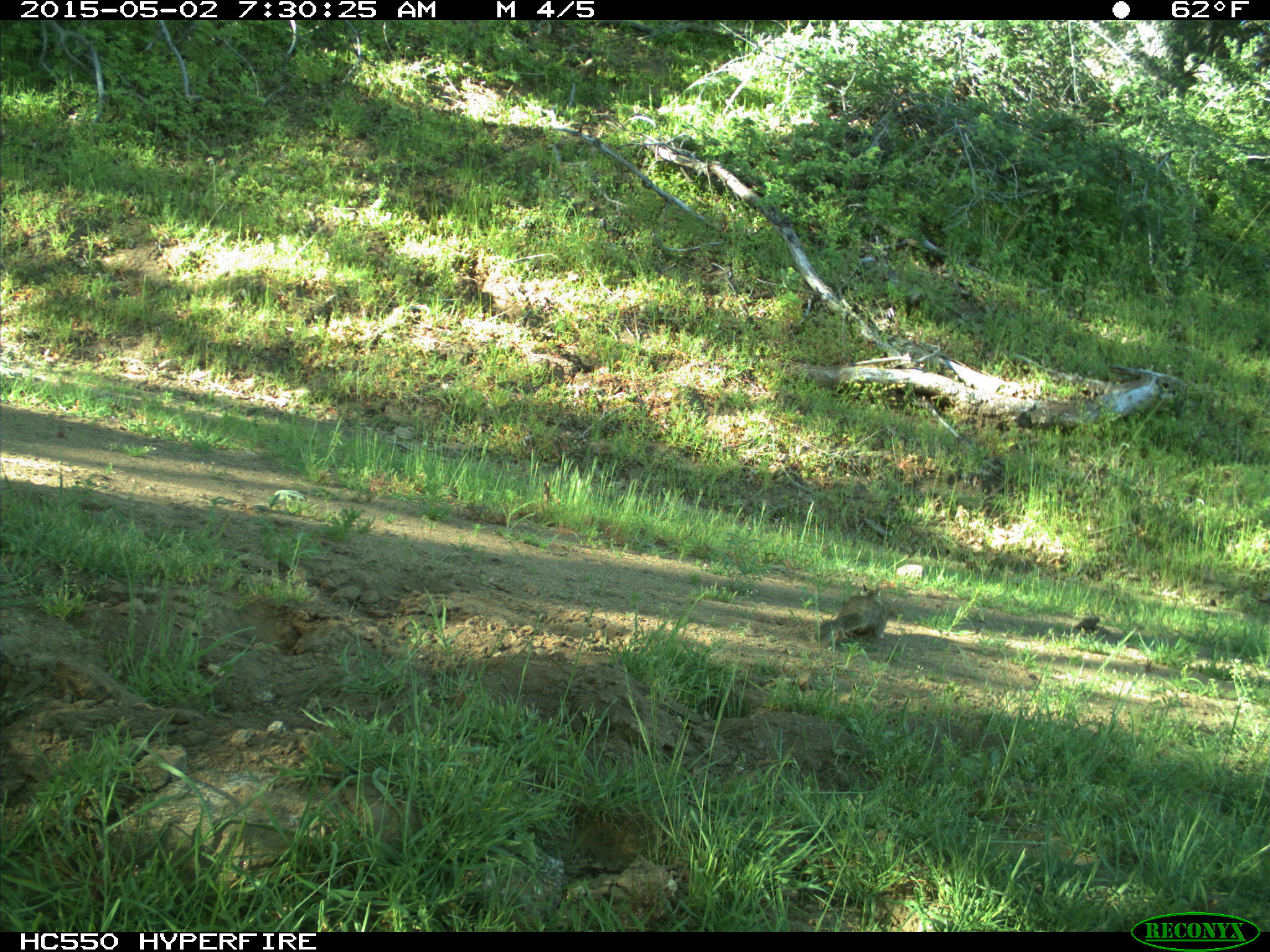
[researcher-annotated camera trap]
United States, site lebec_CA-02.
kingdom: Animalia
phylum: Chordata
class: Mammalia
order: Rodentia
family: Sciuridae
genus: Otospermophilus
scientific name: Otospermophilus beecheyi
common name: california ground squirrel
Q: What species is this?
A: Otospermophilus beecheyi (california ground squirrel).